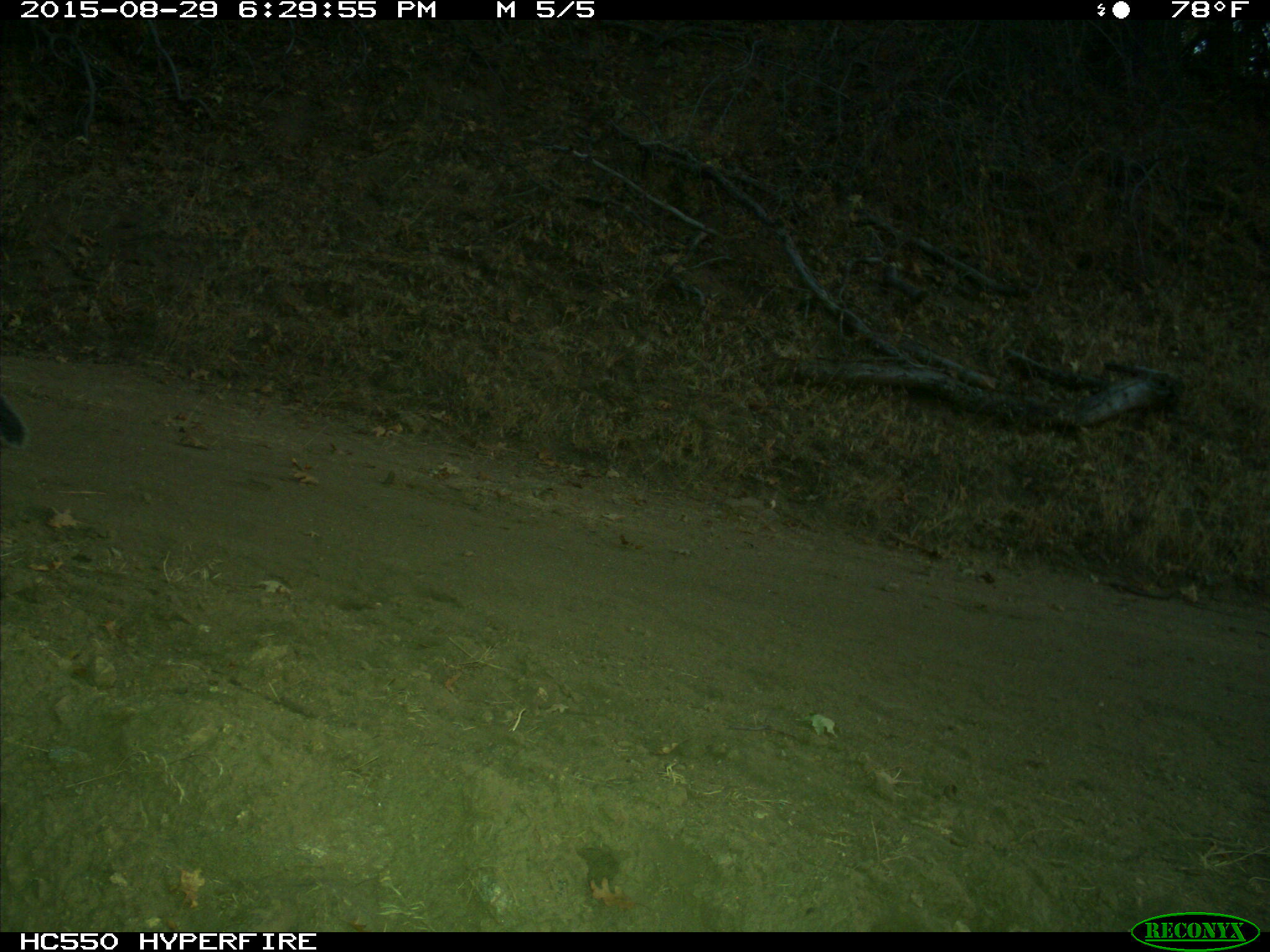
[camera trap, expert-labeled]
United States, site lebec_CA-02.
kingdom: Animalia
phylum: Chordata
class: Mammalia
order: Rodentia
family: Sciuridae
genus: Sciurus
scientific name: Sciurus carolinensis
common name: eastern gray squirrel